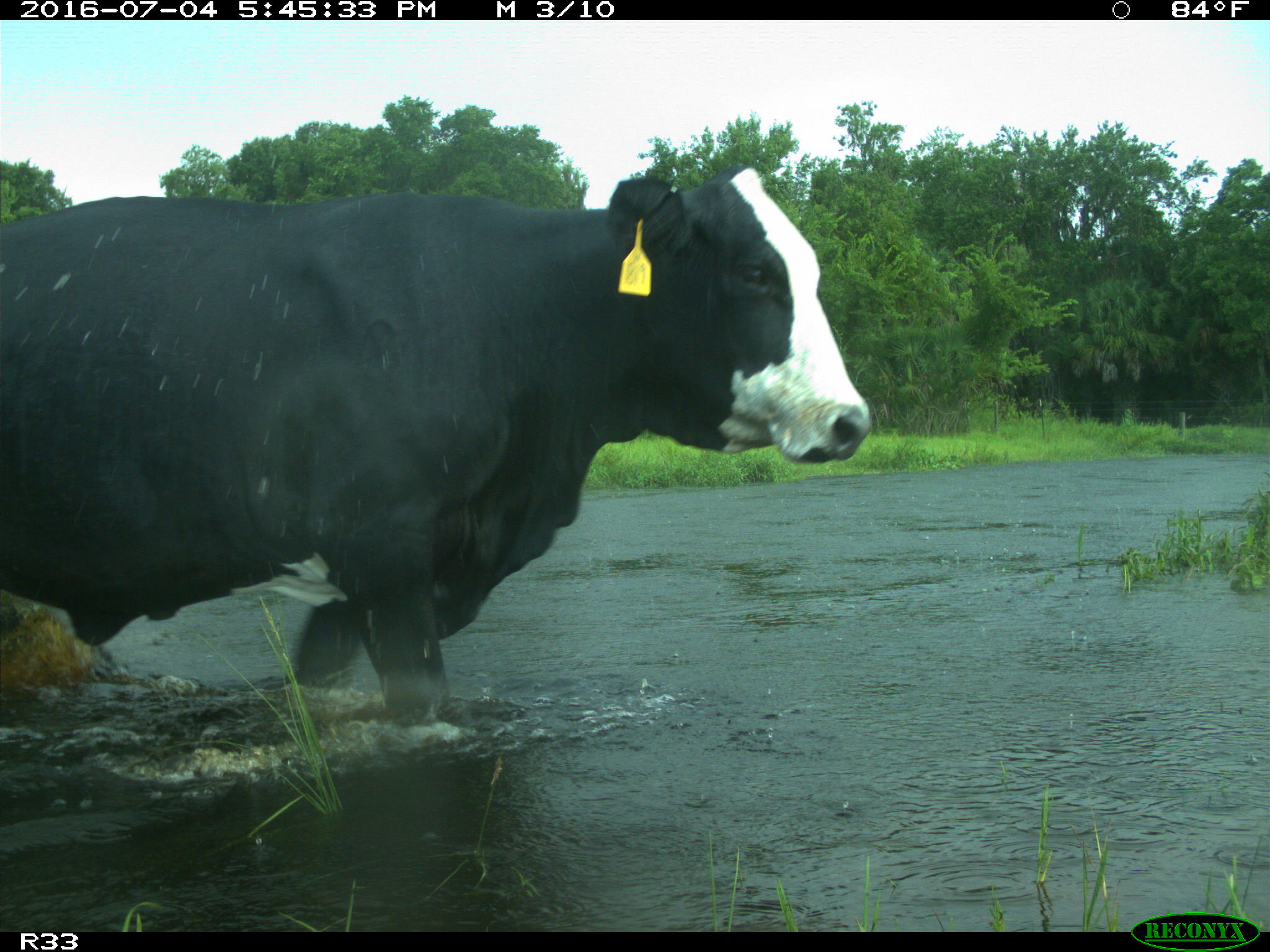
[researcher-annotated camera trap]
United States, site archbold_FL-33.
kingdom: Animalia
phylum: Chordata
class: Mammalia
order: Artiodactyla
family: Bovidae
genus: Bos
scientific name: Bos taurus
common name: domestic cow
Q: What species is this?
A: Bos taurus (domestic cow).